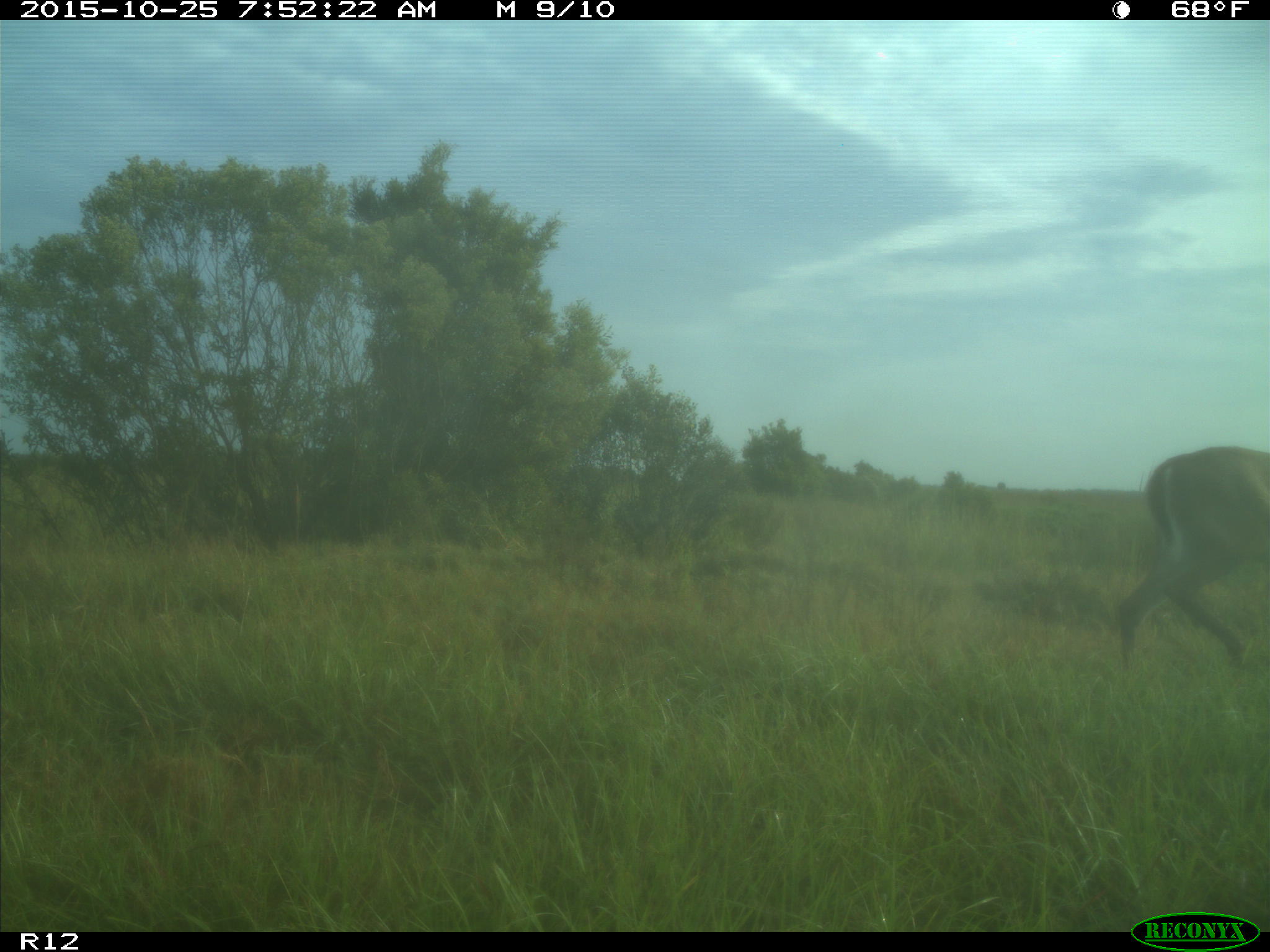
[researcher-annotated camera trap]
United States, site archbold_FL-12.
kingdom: Animalia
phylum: Chordata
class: Mammalia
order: Artiodactyla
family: Cervidae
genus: Odocoileus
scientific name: Odocoileus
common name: deer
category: unidentified deer